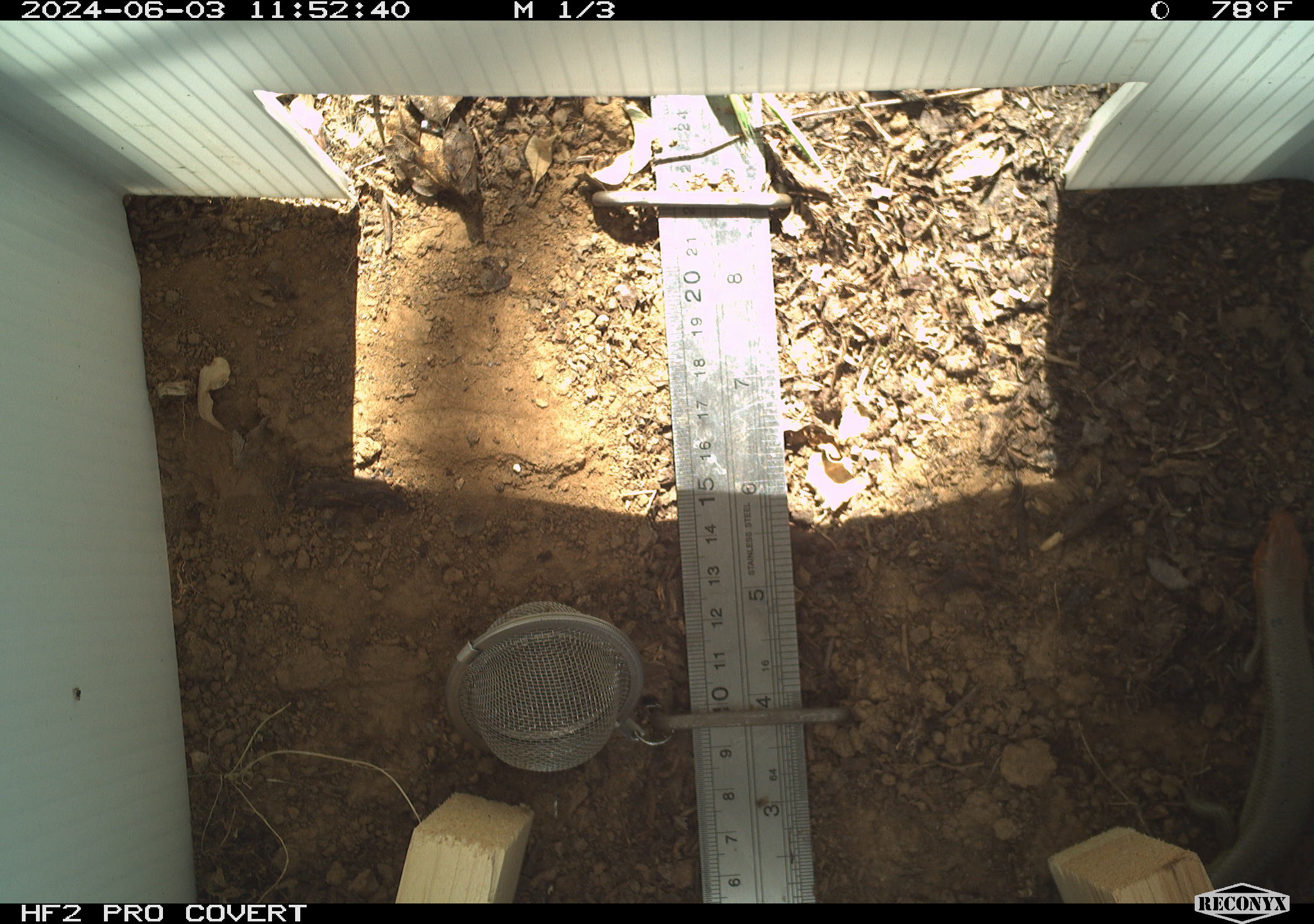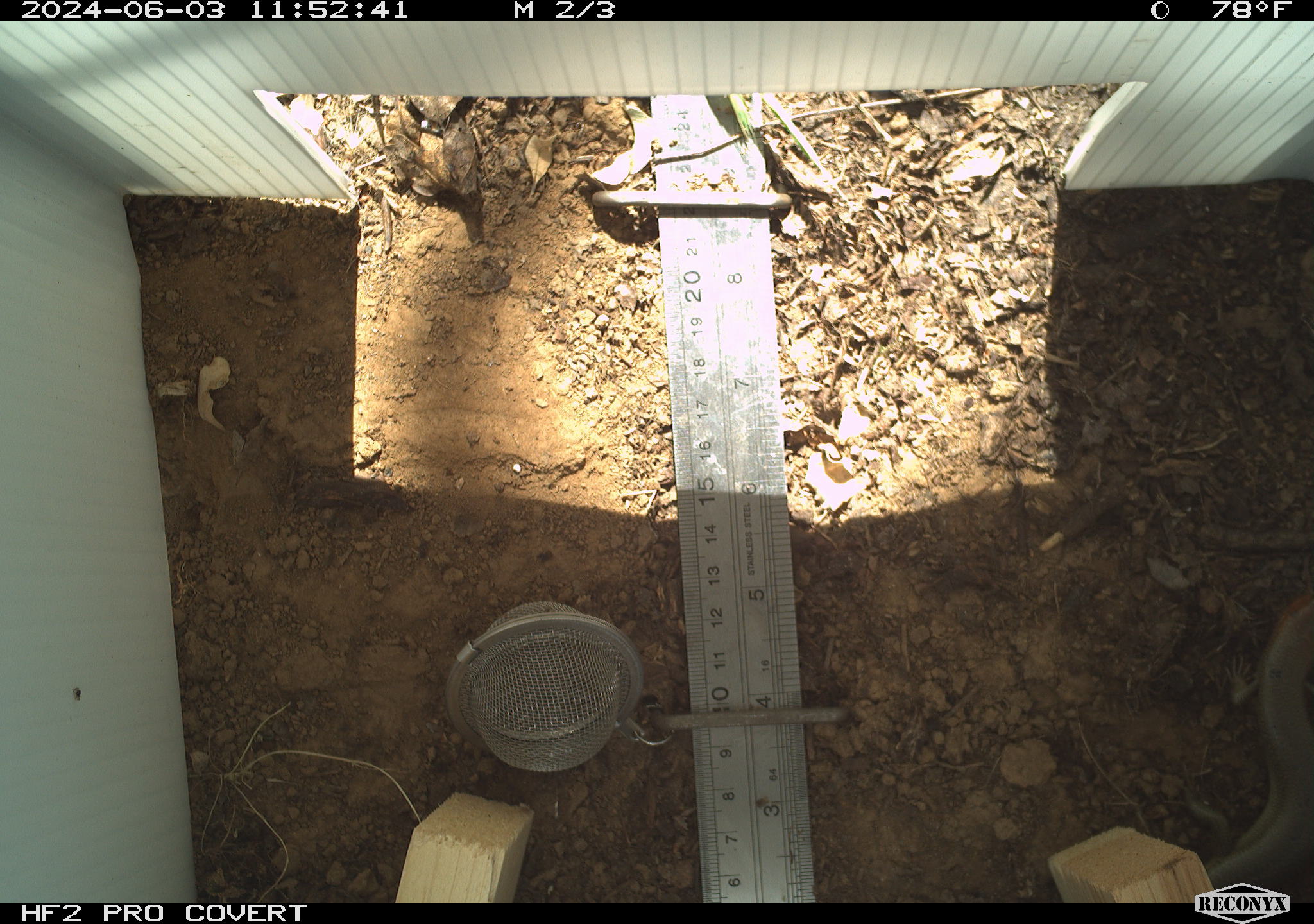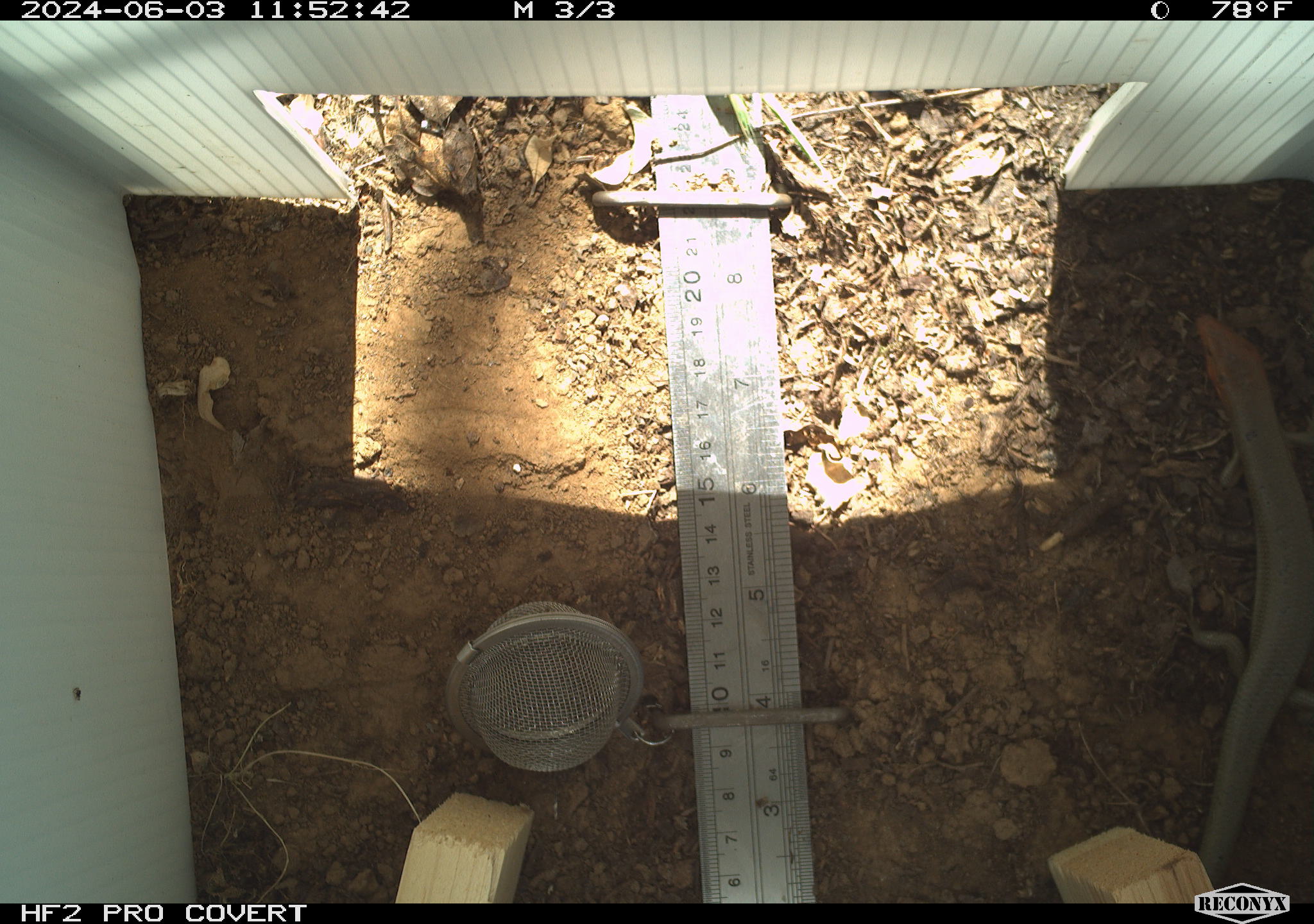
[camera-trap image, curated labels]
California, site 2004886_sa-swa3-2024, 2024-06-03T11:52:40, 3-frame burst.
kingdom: Animalia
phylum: Chordata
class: Reptilia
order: Squamata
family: Scincidae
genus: Plestiodon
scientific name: Plestiodon gilberti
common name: gilbert's skink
Gilbert's skink (Plestiodon gilberti).